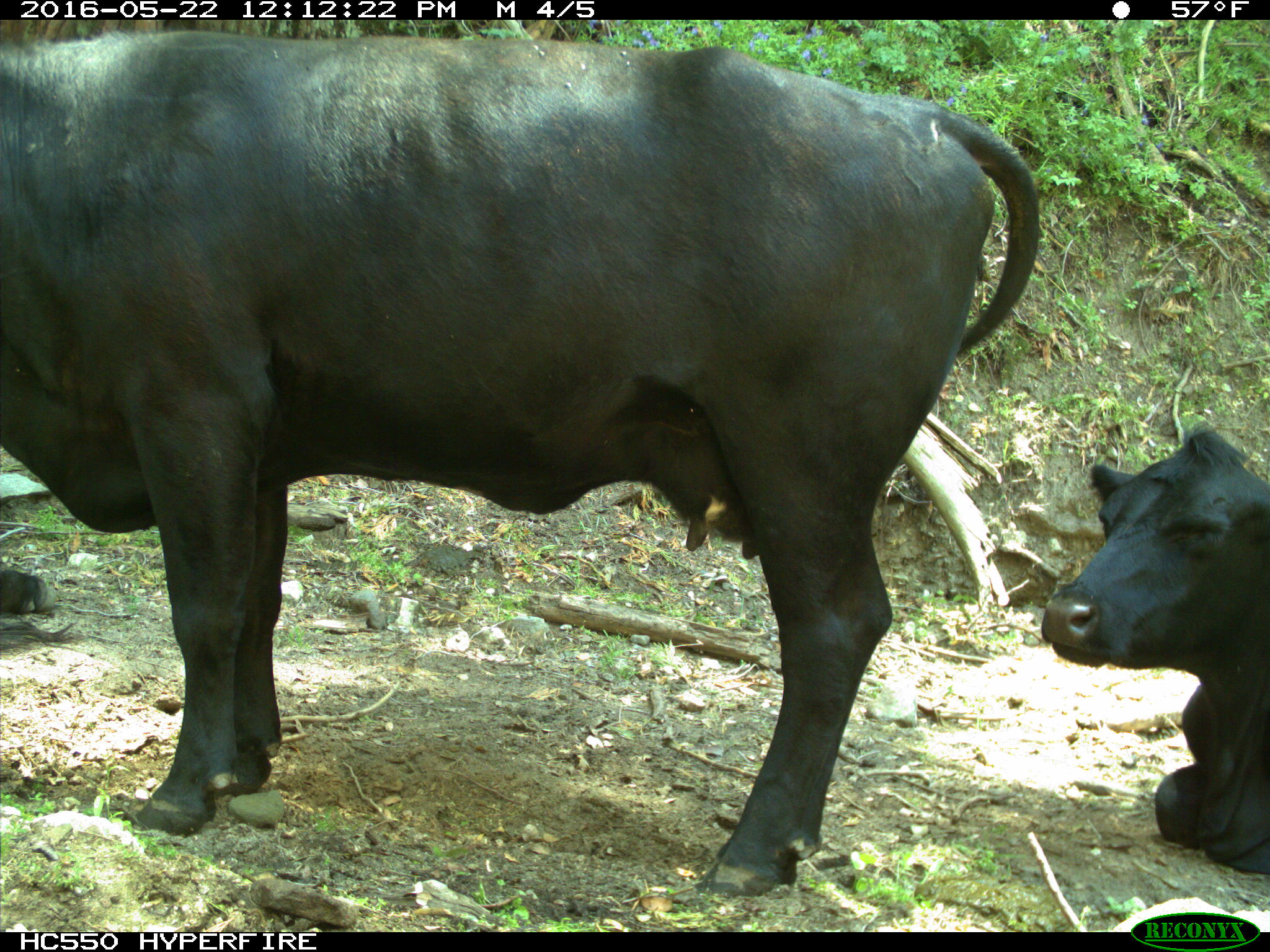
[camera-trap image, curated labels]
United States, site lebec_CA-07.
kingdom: Animalia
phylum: Chordata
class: Mammalia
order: Artiodactyla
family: Bovidae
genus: Bos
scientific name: Bos taurus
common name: domestic cow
Bos taurus (domestic cow).